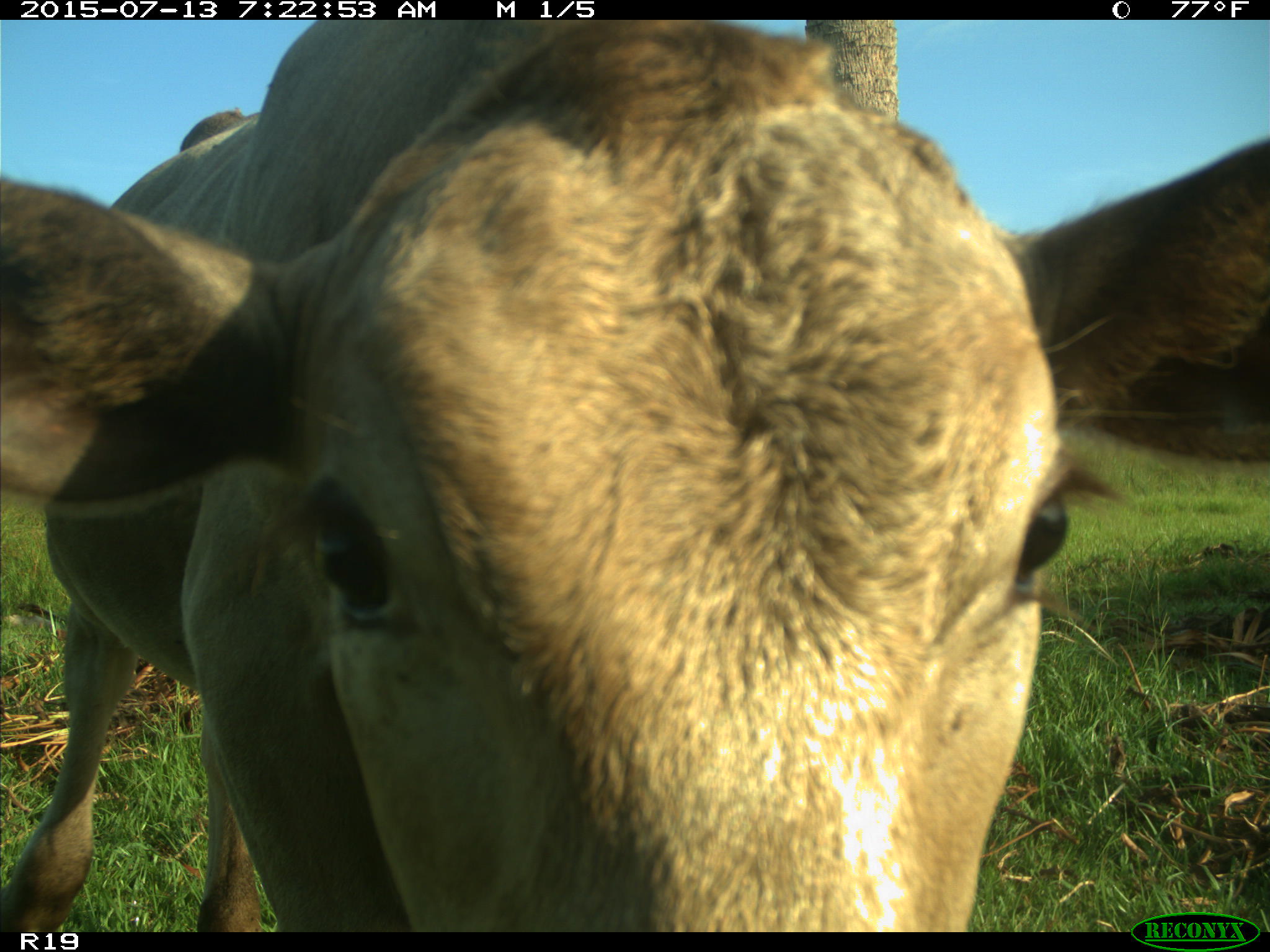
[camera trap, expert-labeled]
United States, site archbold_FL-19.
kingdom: Animalia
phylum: Chordata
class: Mammalia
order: Artiodactyla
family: Bovidae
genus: Bos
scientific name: Bos taurus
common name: domestic cow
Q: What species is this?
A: Bos taurus (domestic cow).